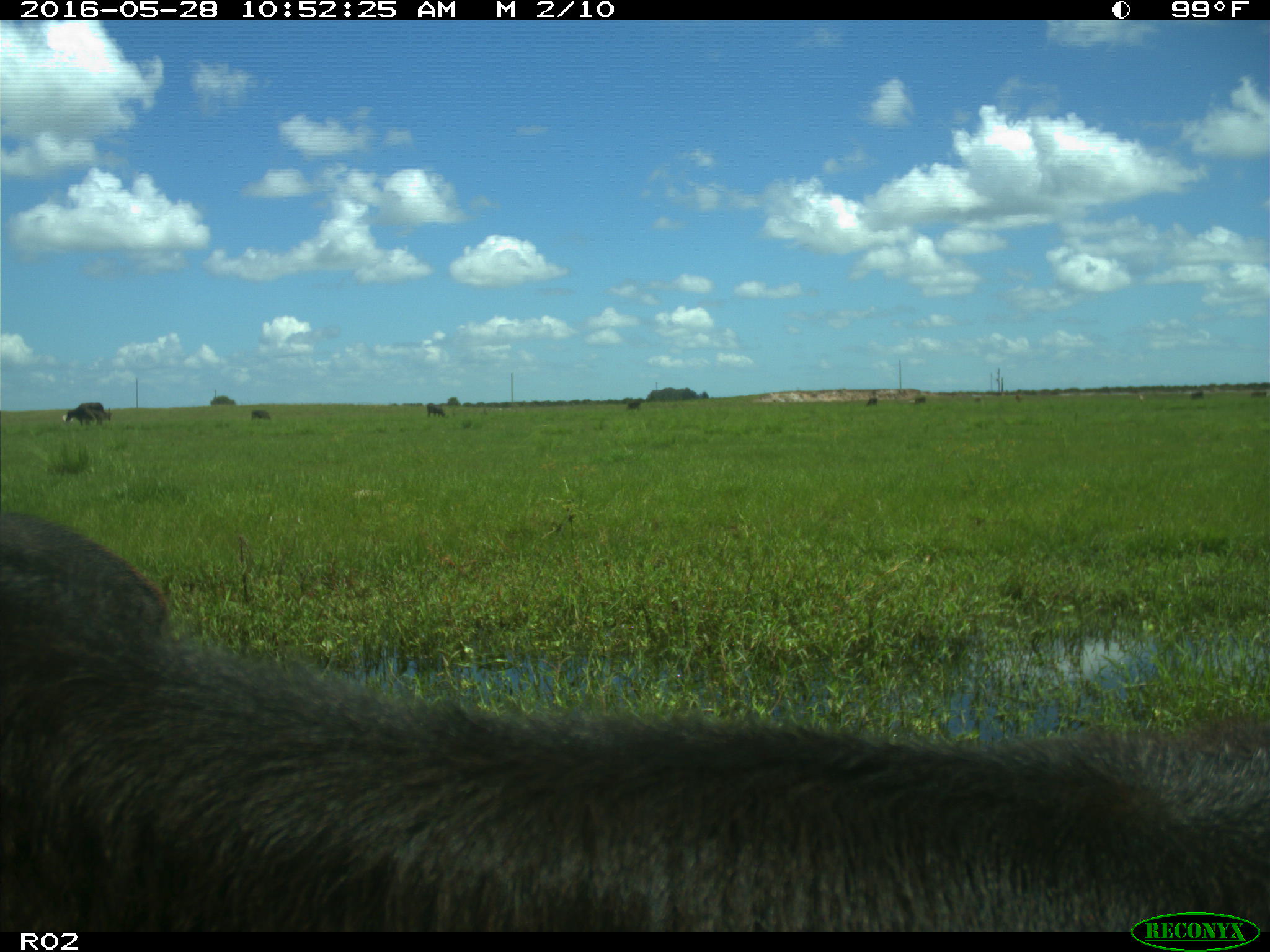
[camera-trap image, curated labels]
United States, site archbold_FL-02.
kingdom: Animalia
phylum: Chordata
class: Mammalia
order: Artiodactyla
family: Bovidae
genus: Bos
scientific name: Bos taurus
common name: domestic cow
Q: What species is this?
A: Bos taurus (domestic cow).